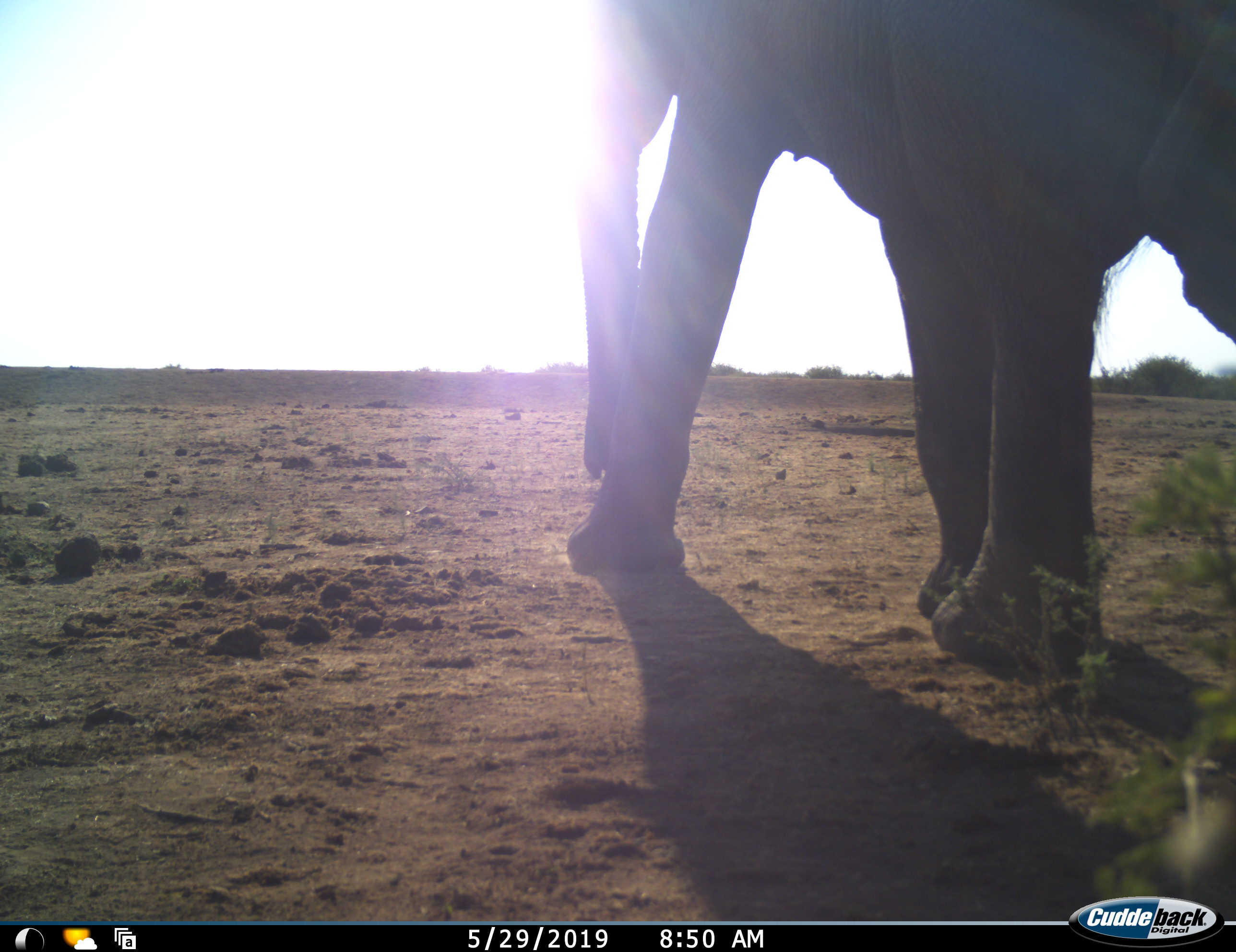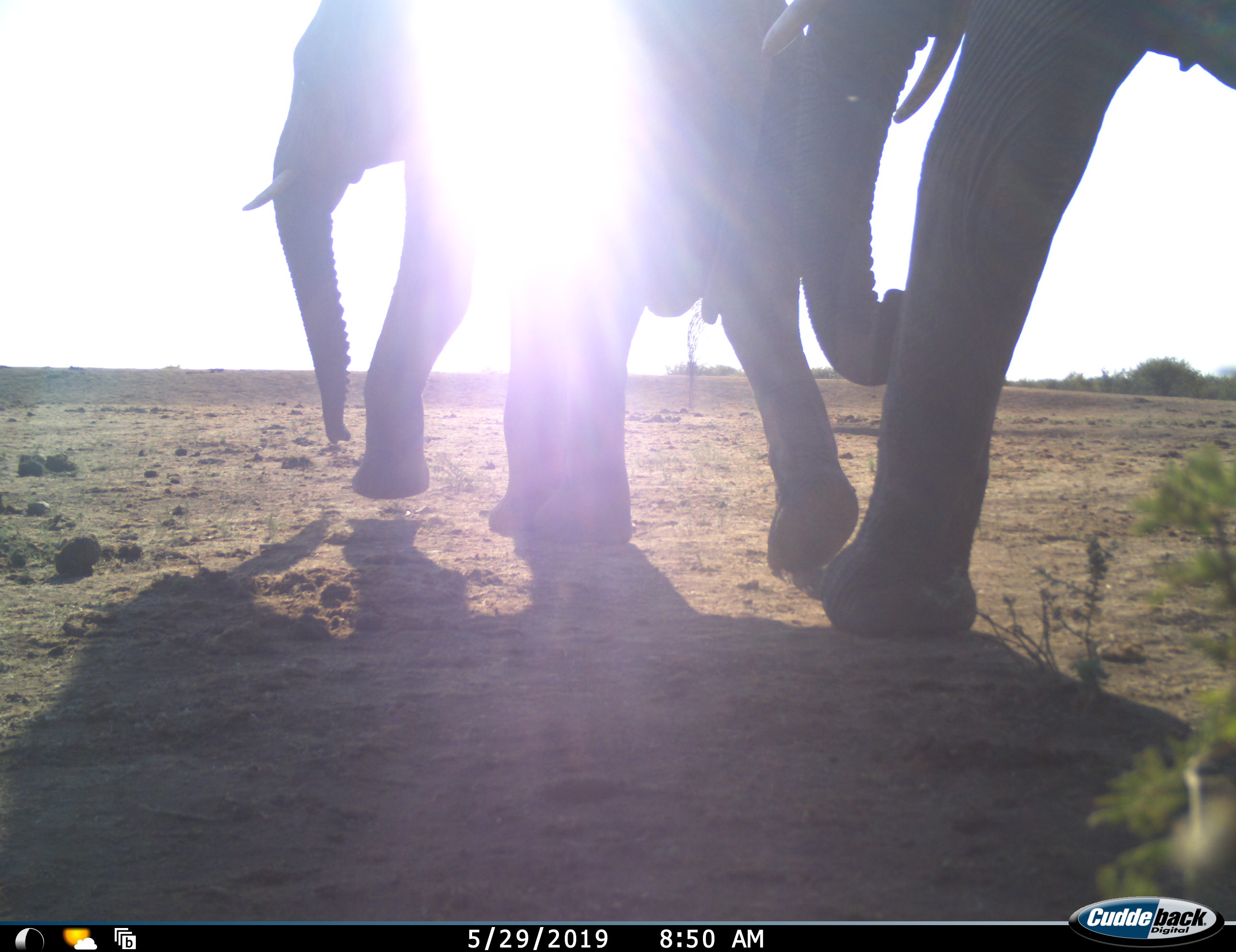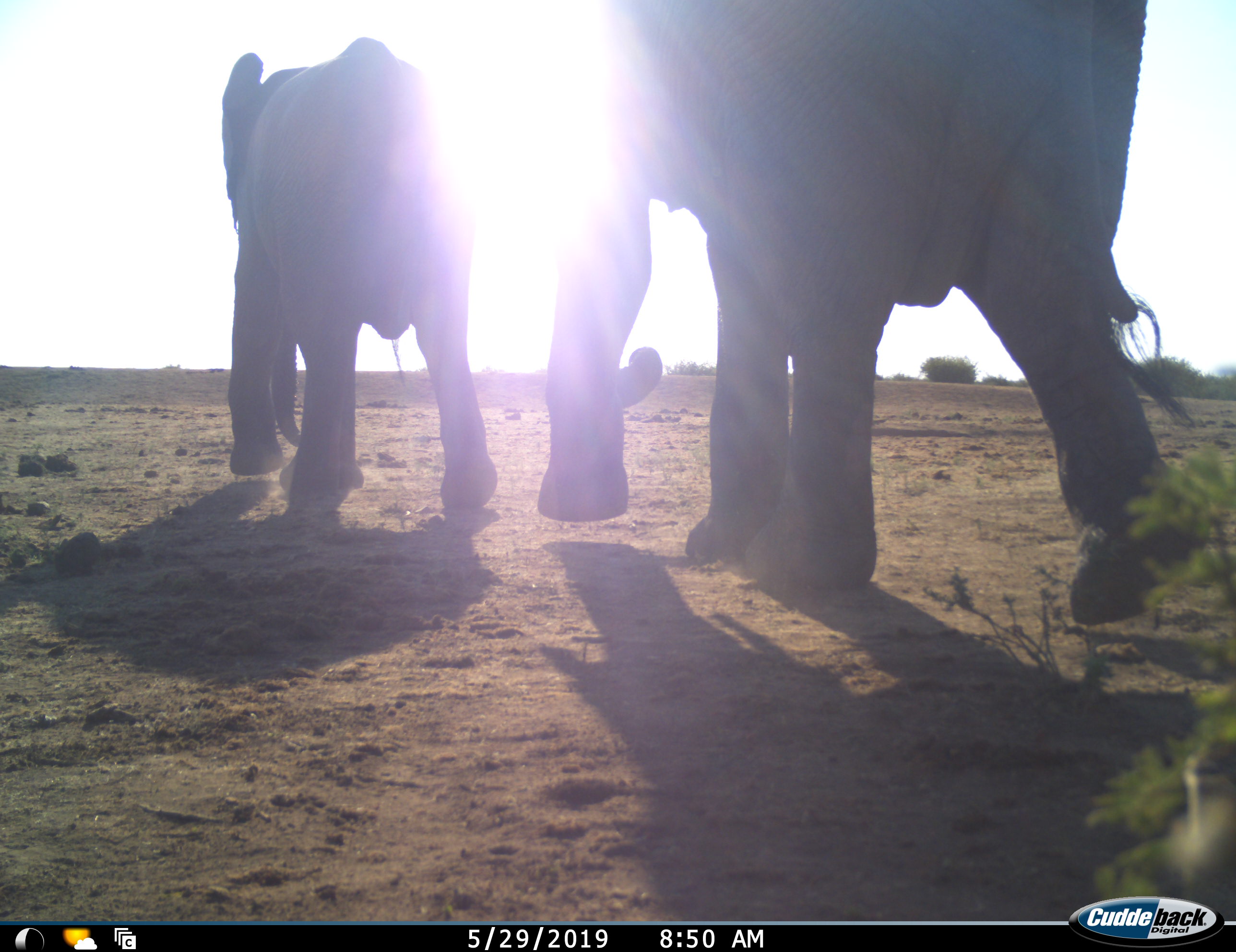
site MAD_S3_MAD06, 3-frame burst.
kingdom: Animalia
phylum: Chordata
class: Mammalia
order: Proboscidea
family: Elephantidae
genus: Loxodonta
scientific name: Loxodonta africana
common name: african bush elephant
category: elephant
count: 2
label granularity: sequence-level